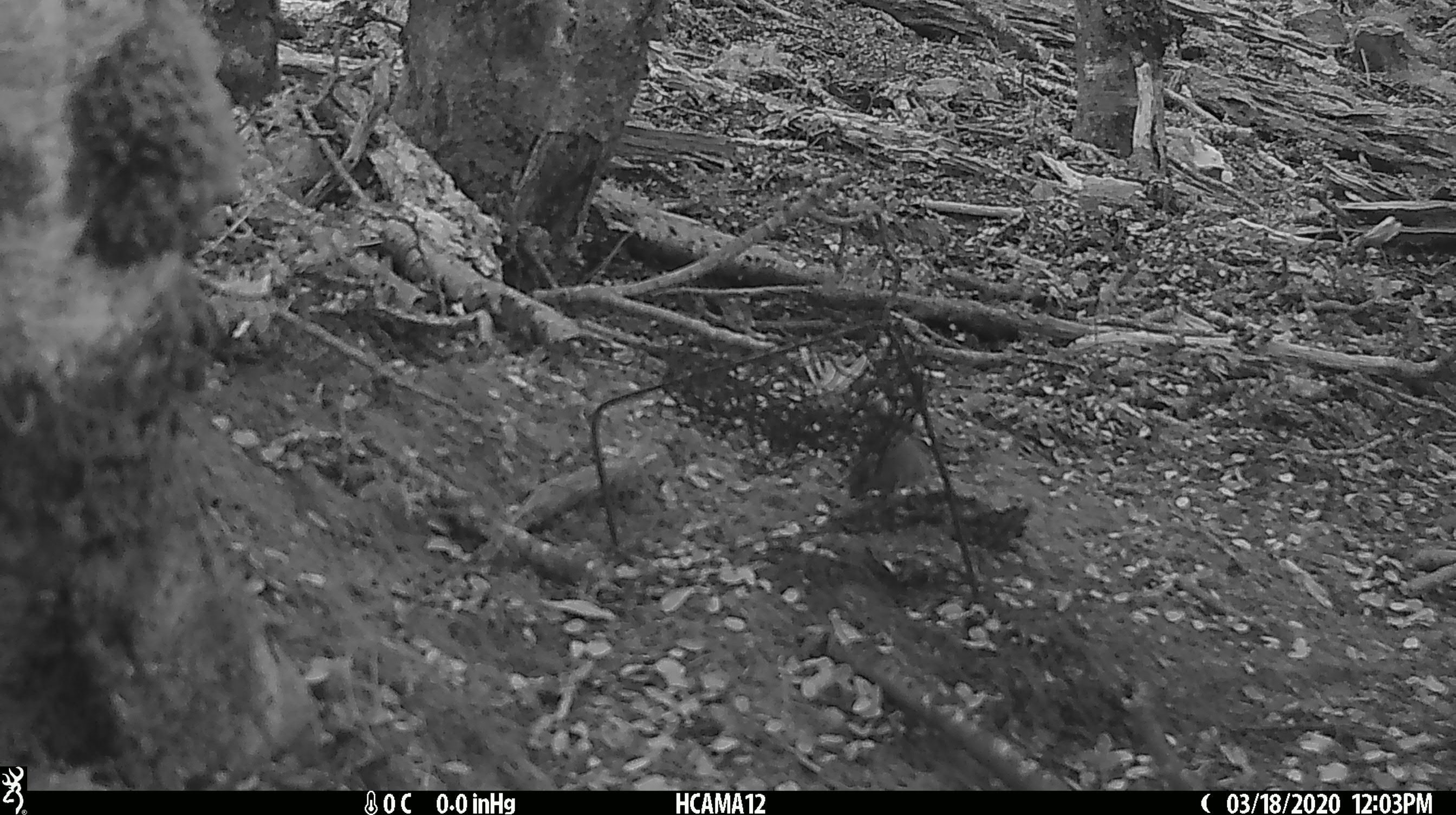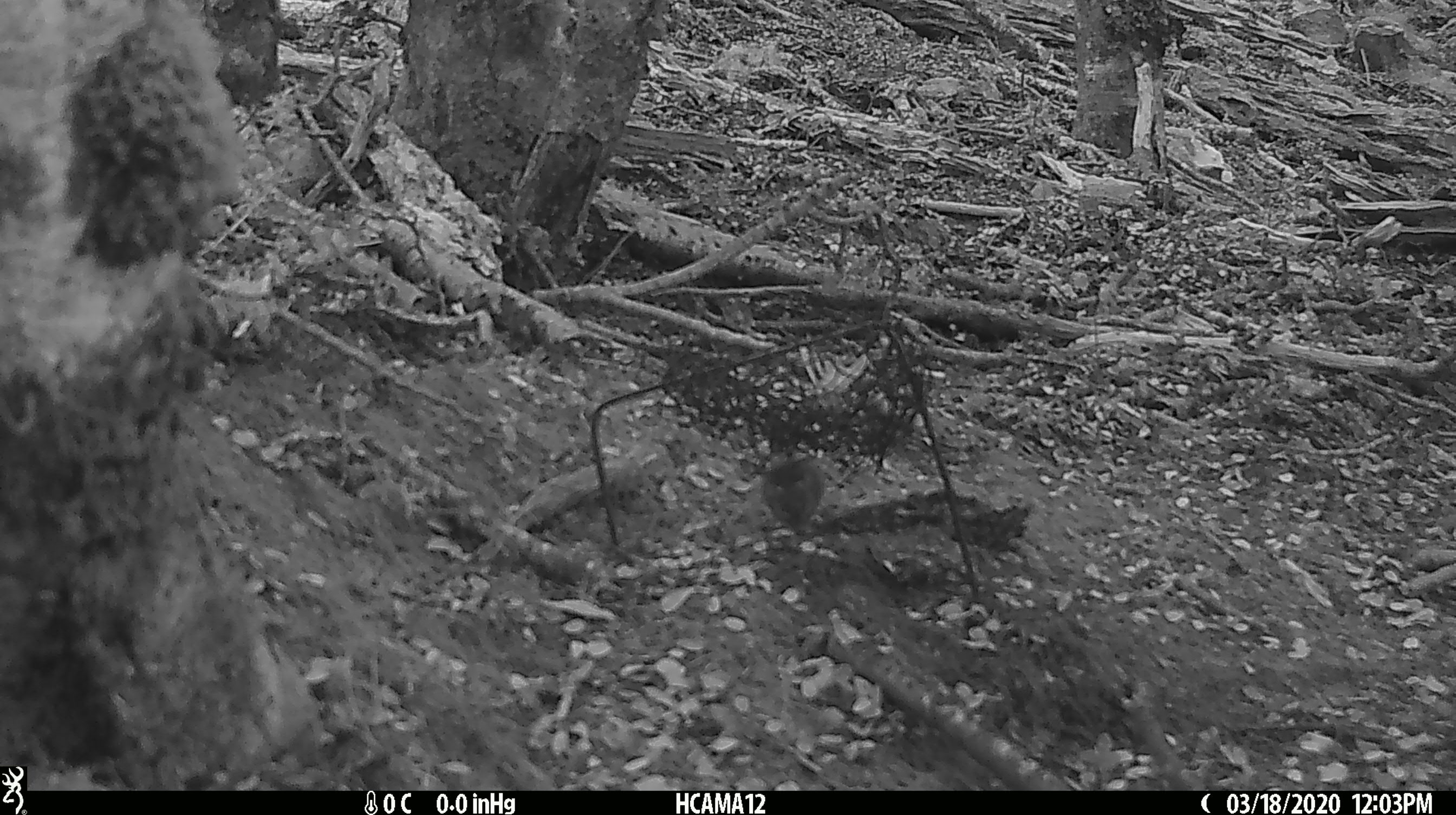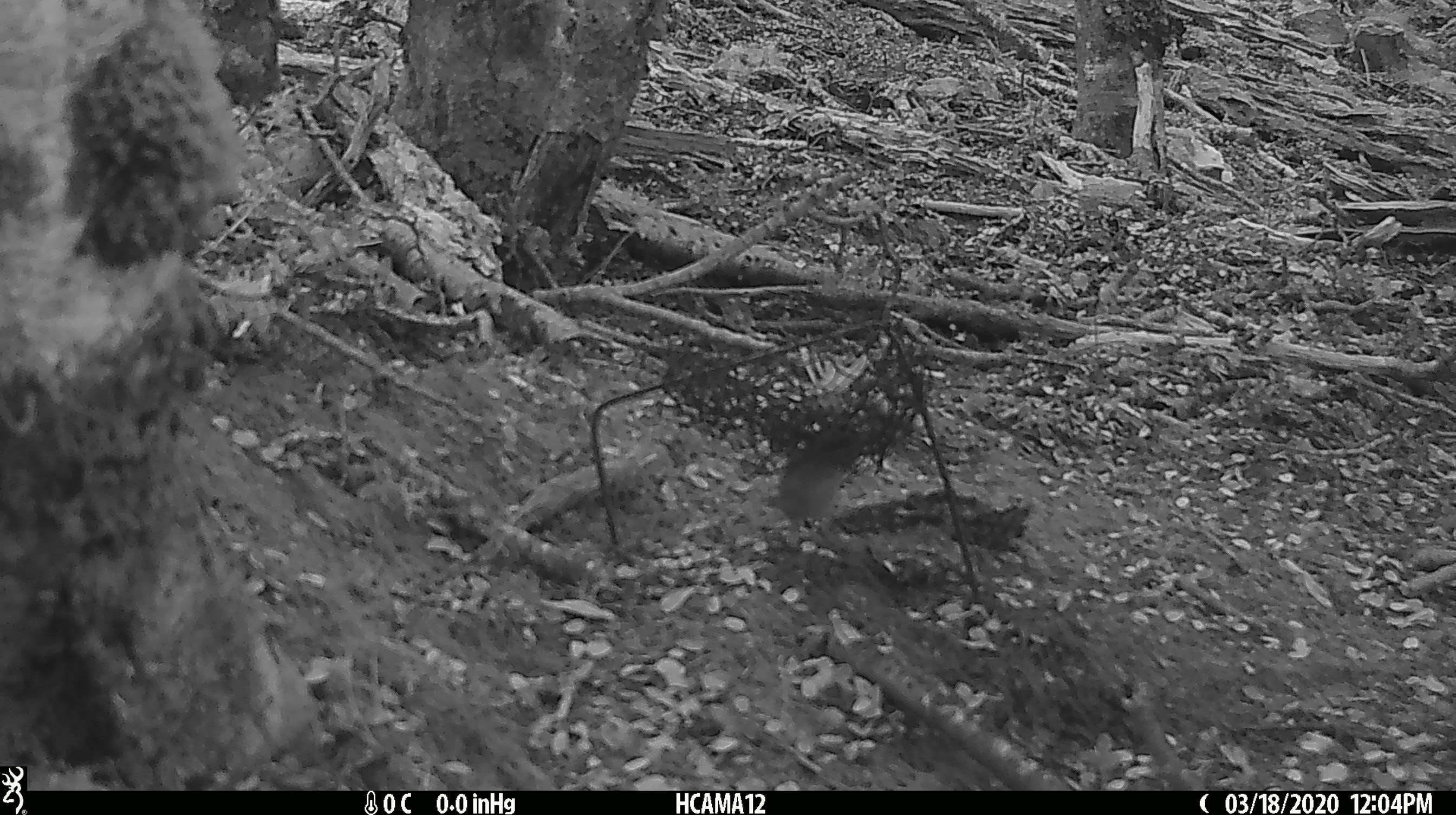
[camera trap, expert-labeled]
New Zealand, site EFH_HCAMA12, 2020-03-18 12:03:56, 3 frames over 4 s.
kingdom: Animalia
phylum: Chordata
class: Mammalia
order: Rodentia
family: Muridae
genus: Mus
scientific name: Mus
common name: mouse